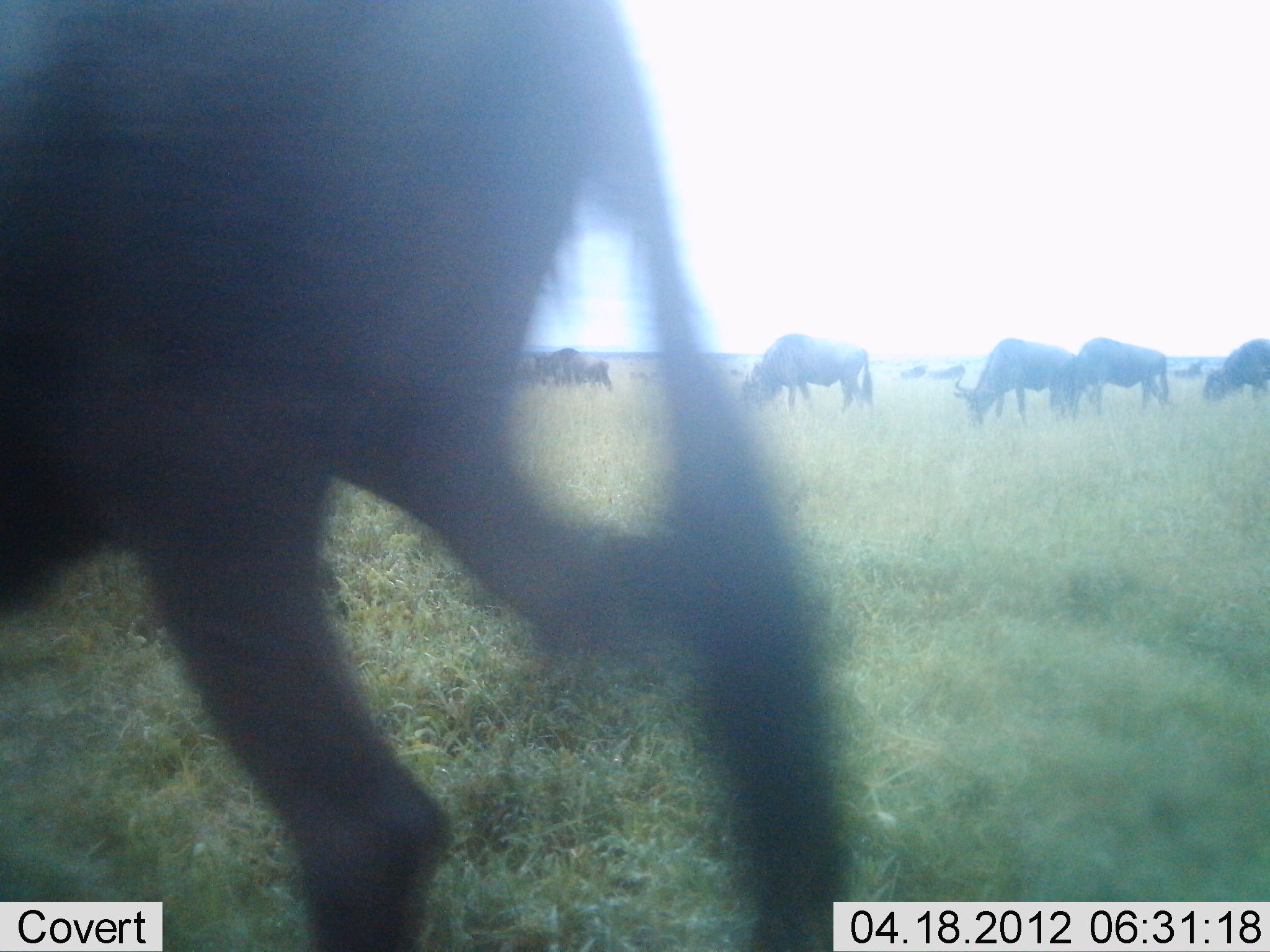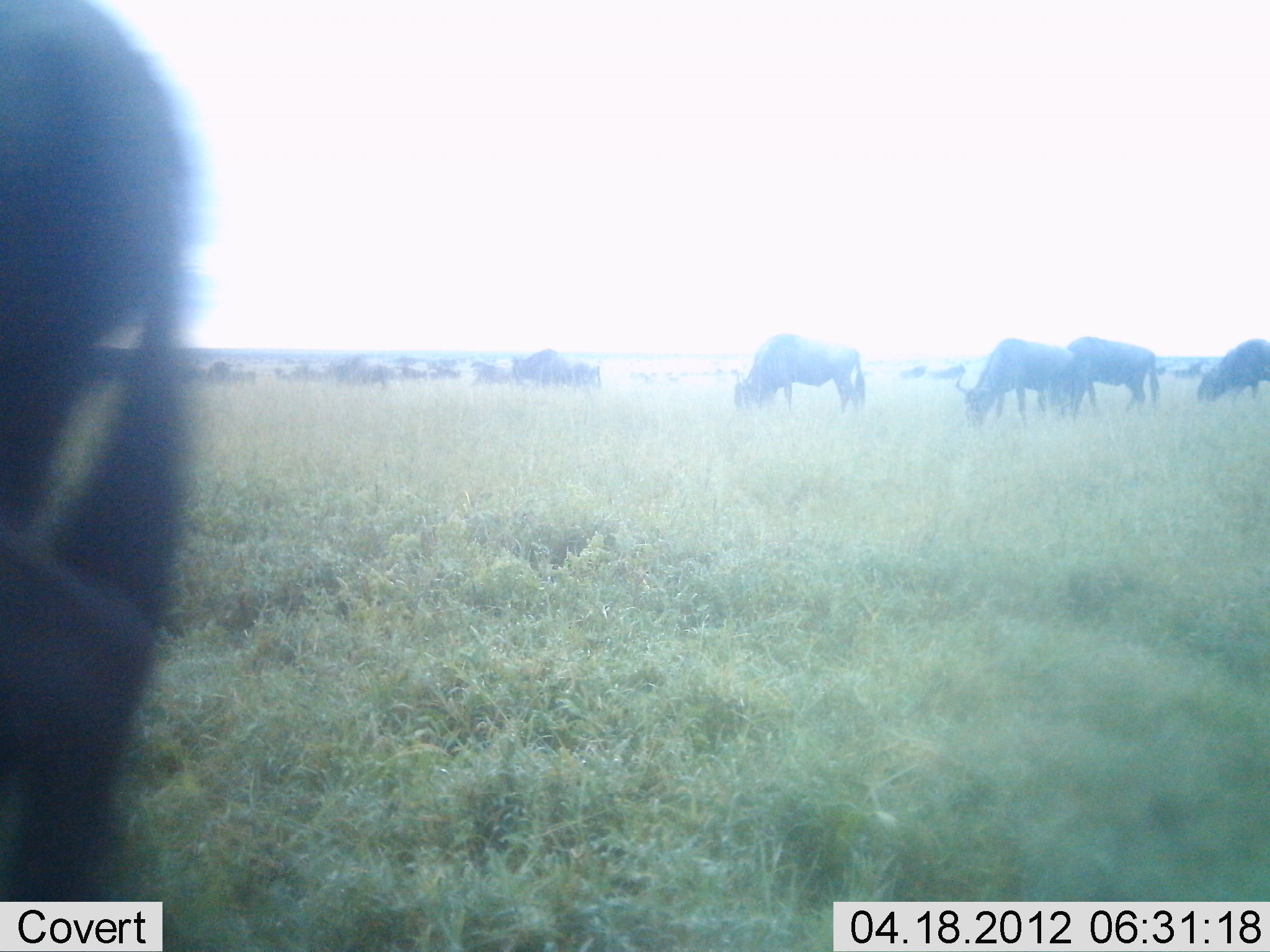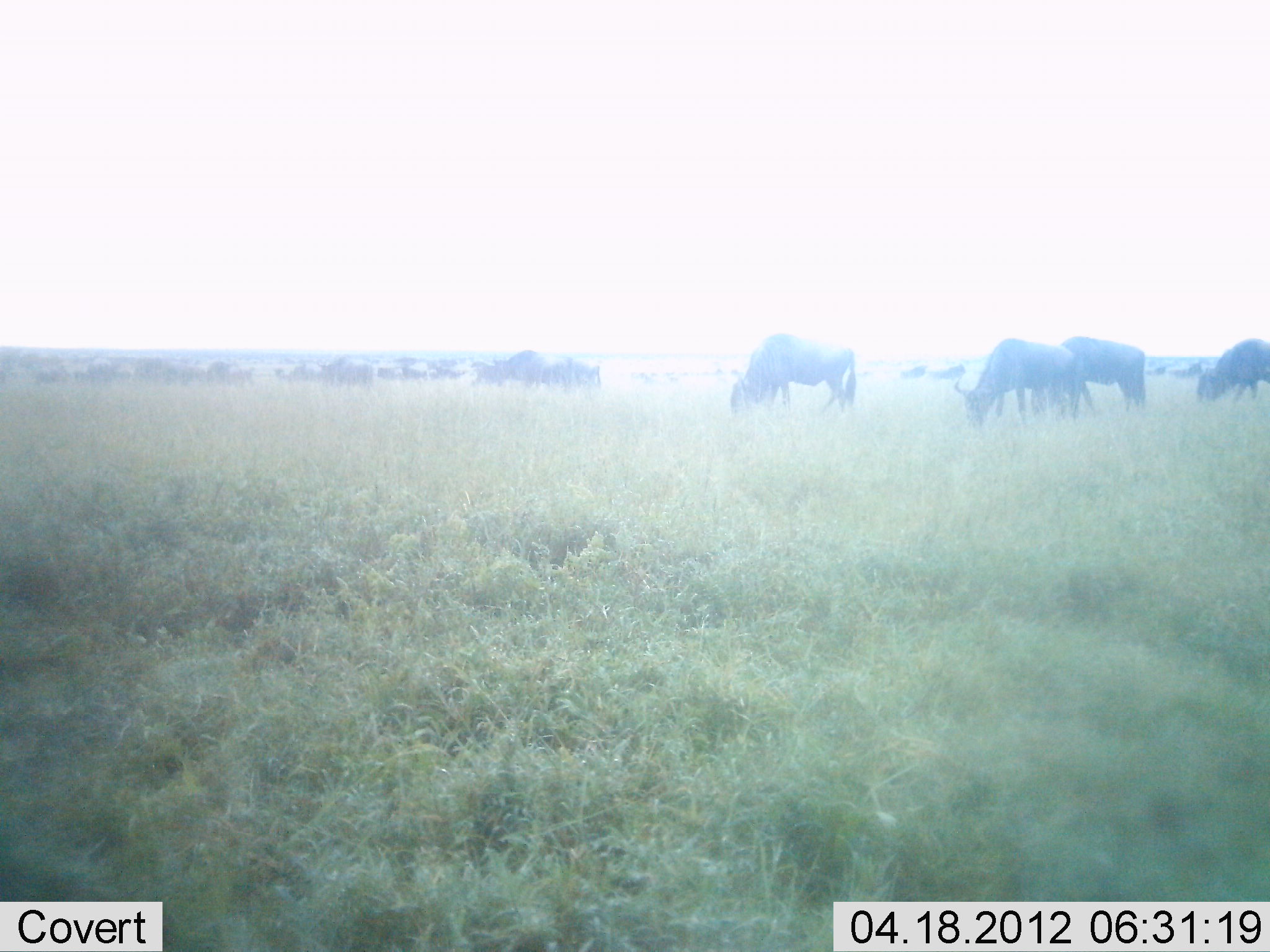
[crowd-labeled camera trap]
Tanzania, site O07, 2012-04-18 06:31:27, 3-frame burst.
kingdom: Animalia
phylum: Chordata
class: Mammalia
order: Artiodactyla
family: Bovidae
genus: Connochaetes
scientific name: Connochaetes taurinus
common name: blue wildebeest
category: wildebeest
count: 11-50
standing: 32%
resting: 0%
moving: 47%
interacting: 0%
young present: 0%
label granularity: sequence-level